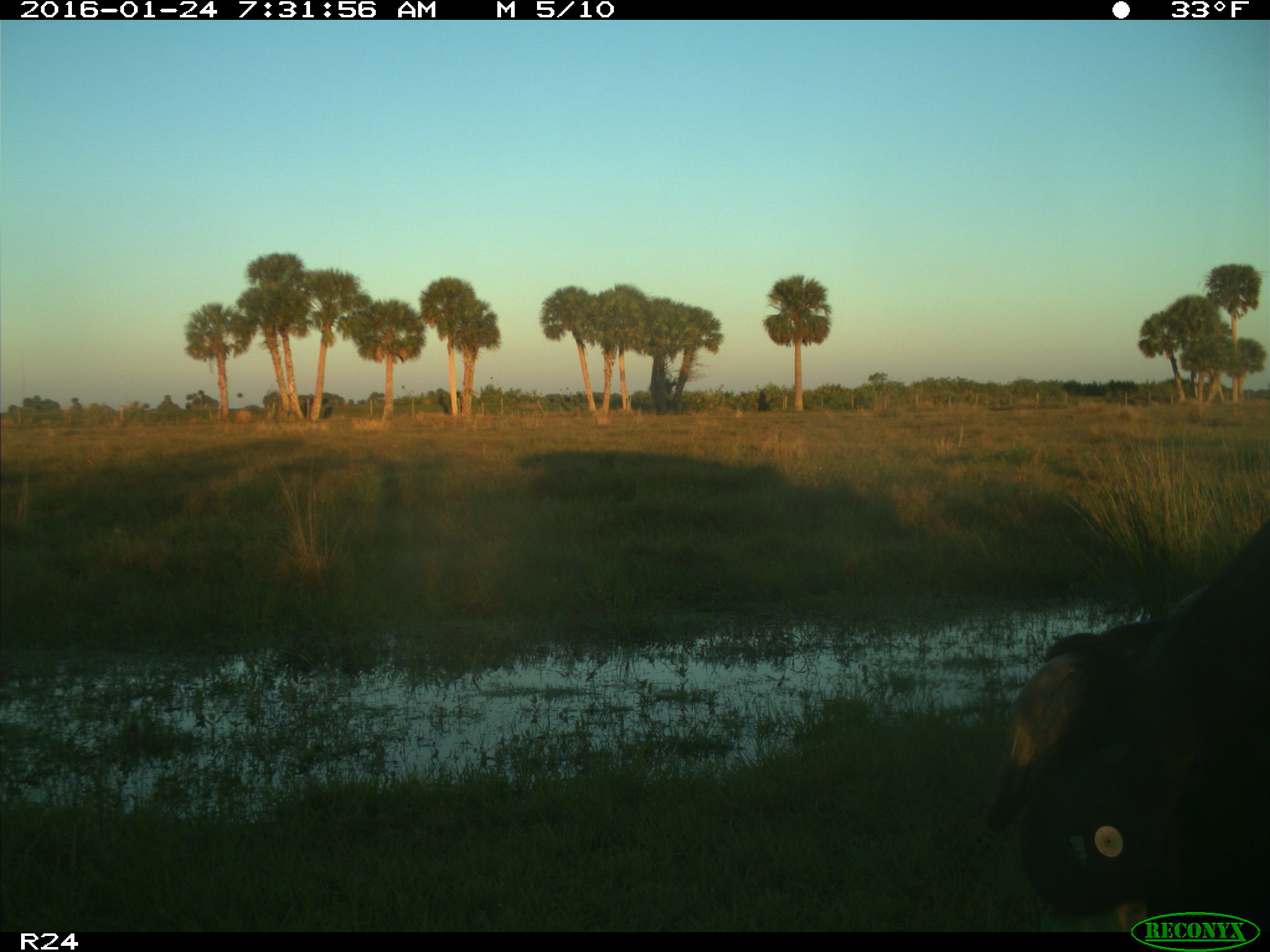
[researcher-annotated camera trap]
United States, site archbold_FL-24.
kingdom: Animalia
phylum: Chordata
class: Mammalia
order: Artiodactyla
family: Bovidae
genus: Bos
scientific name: Bos taurus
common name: domestic cow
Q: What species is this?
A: Bos taurus (domestic cow).